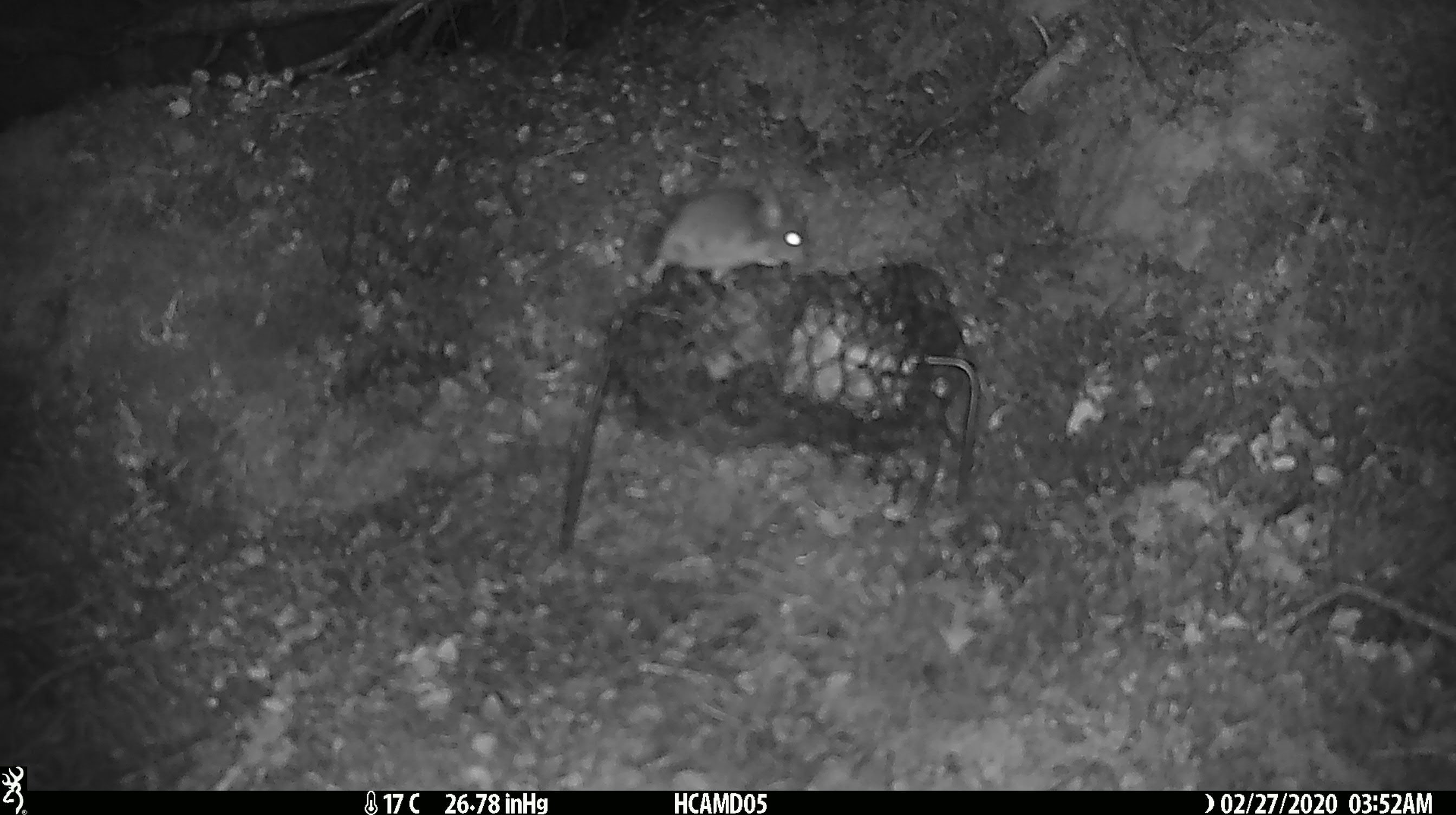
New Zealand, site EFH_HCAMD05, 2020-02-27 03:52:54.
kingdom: Animalia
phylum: Chordata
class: Mammalia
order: Rodentia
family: Muridae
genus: Mus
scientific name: Mus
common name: mouse